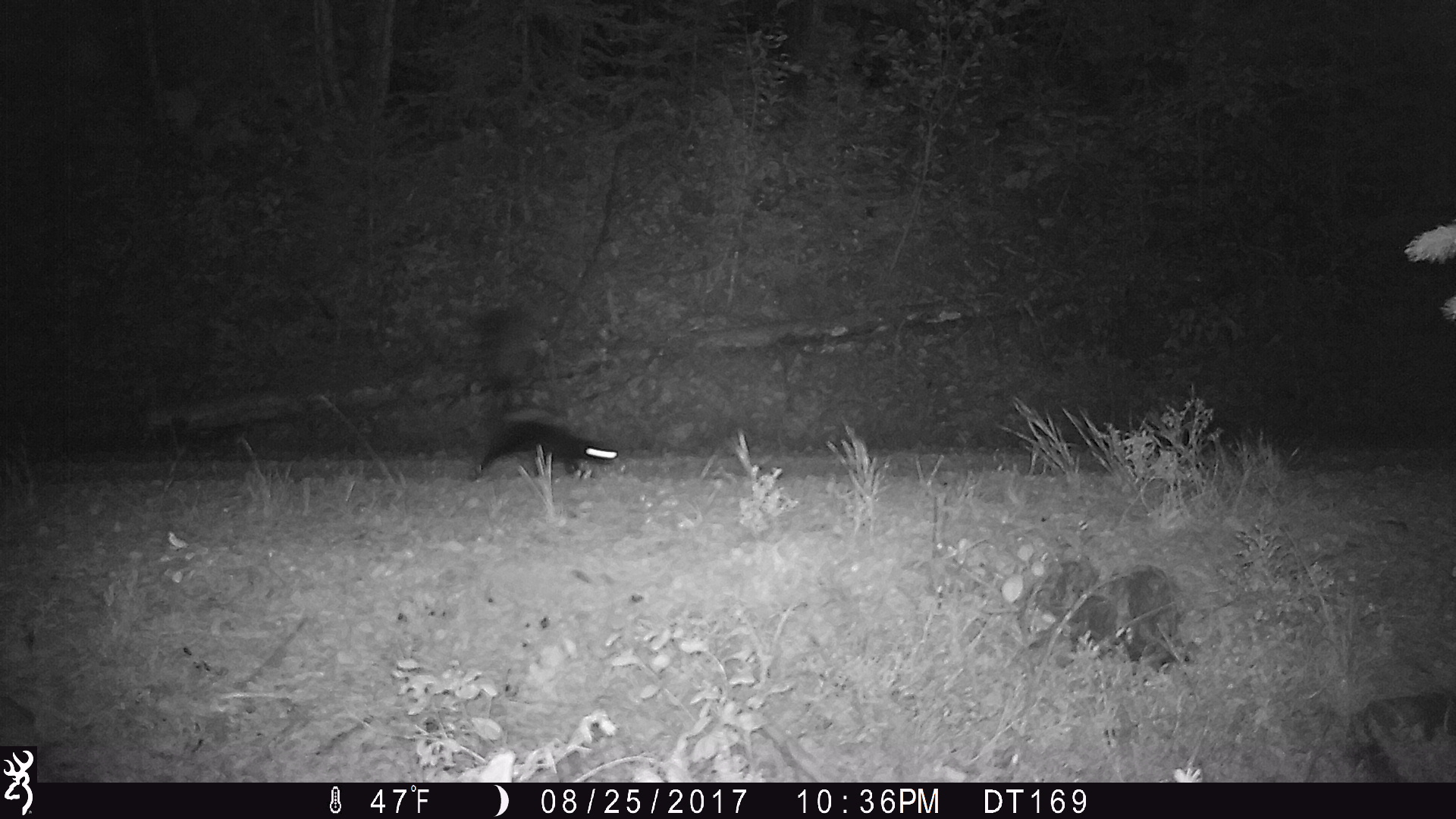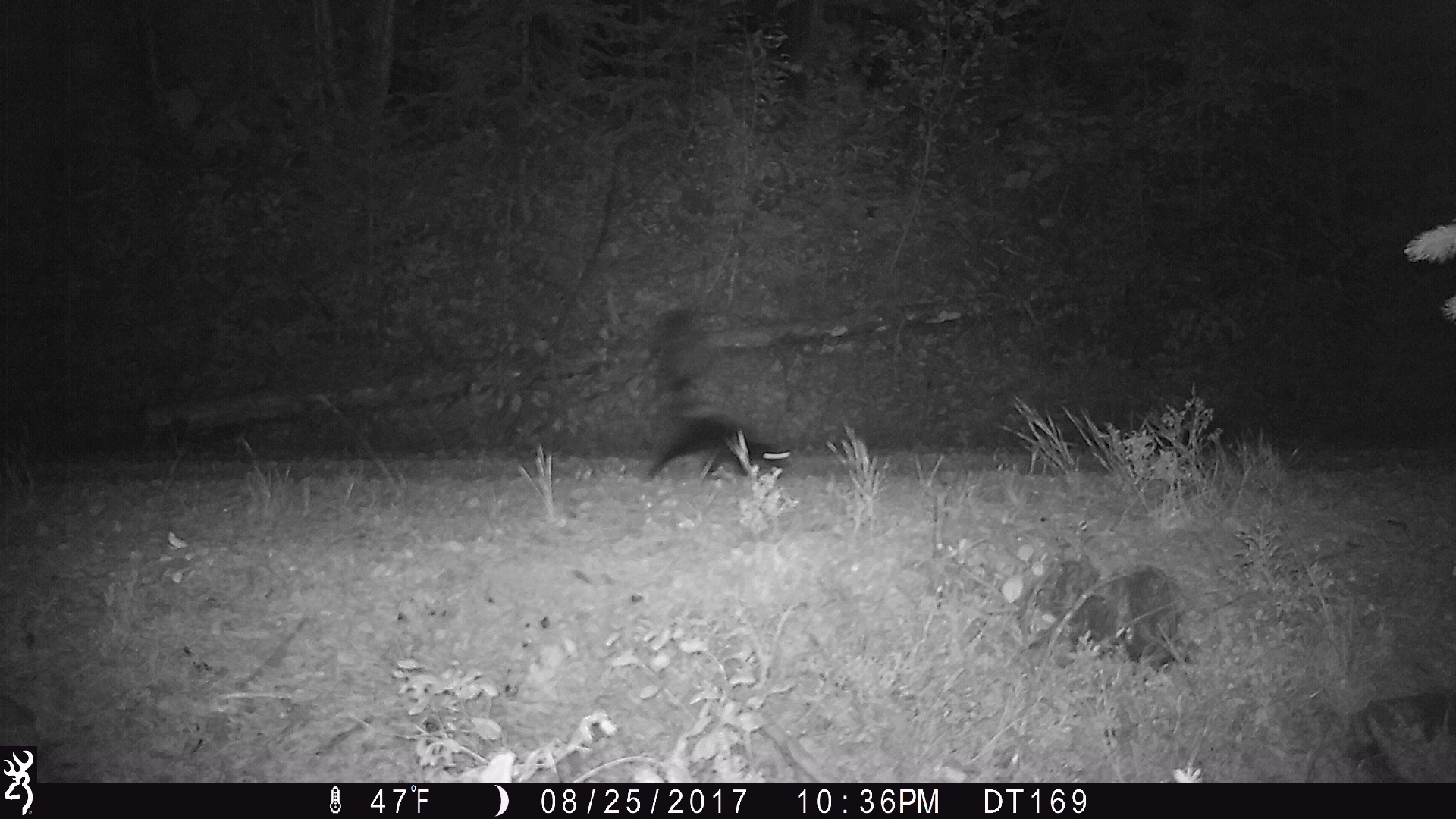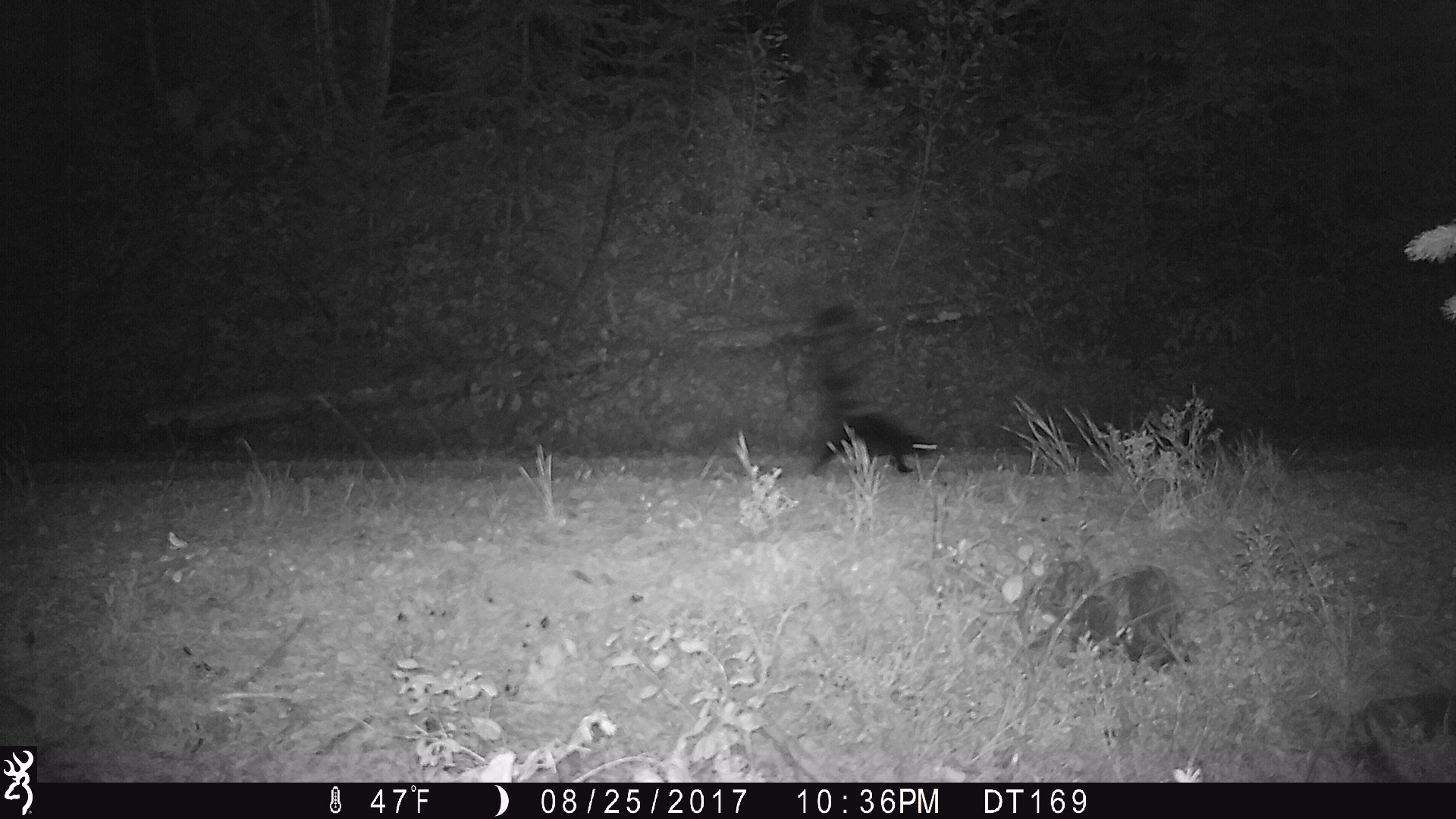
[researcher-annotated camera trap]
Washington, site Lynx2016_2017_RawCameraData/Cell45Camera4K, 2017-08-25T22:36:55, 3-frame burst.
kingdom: Animalia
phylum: Chordata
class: Mammalia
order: Carnivora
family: Mephitidae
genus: Mephitis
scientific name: Mephitis mephitis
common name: striped skunk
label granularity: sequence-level